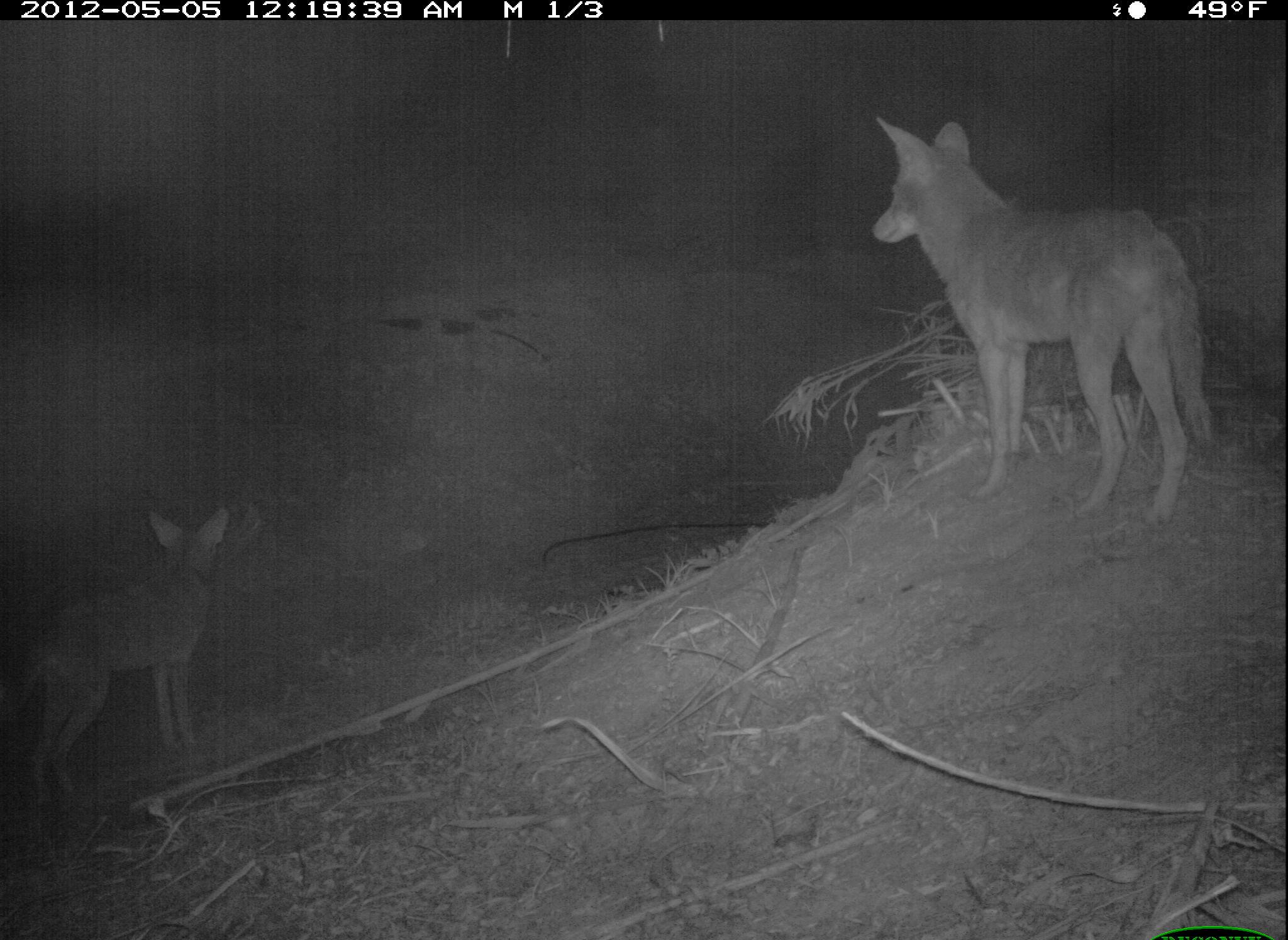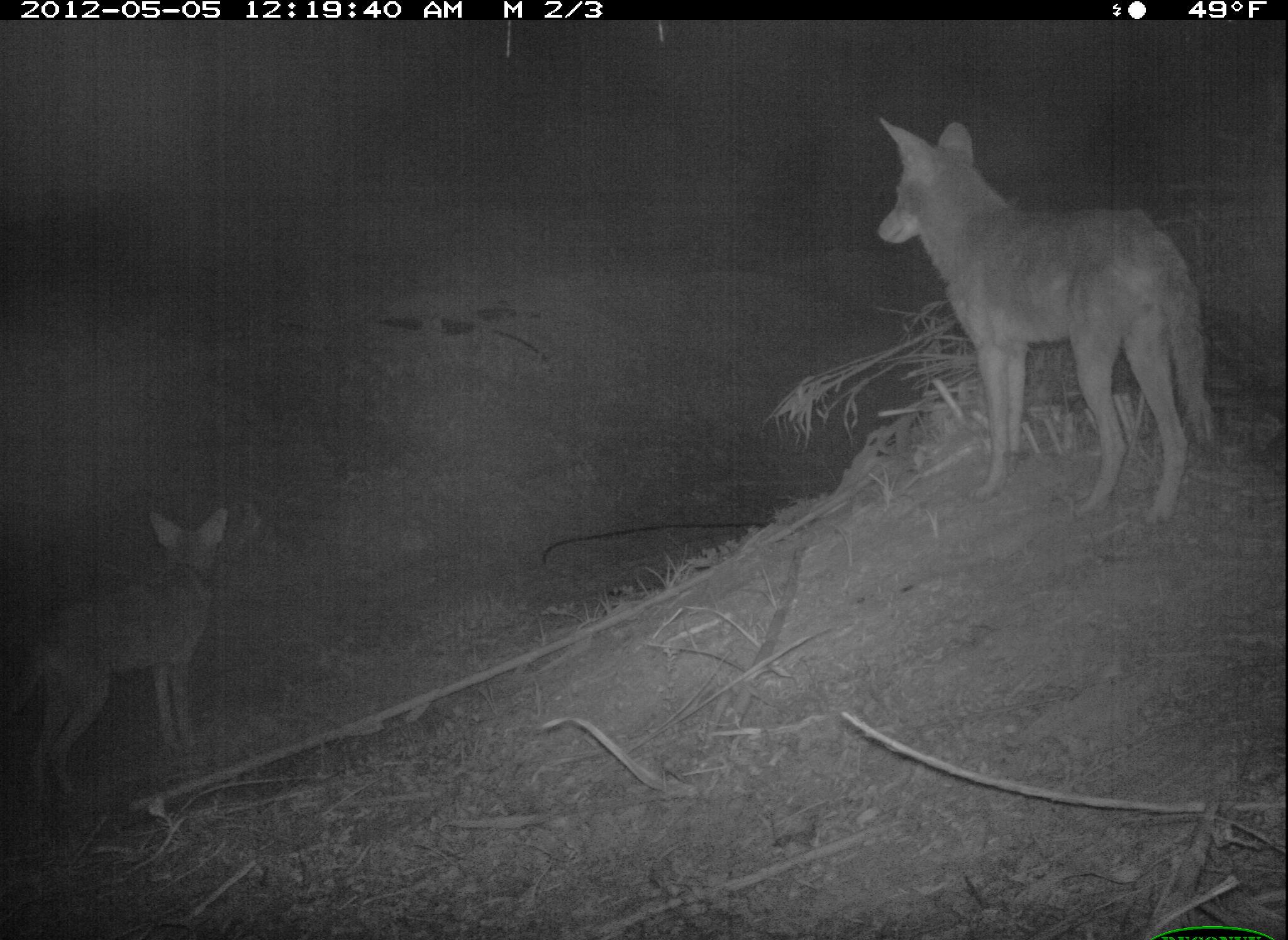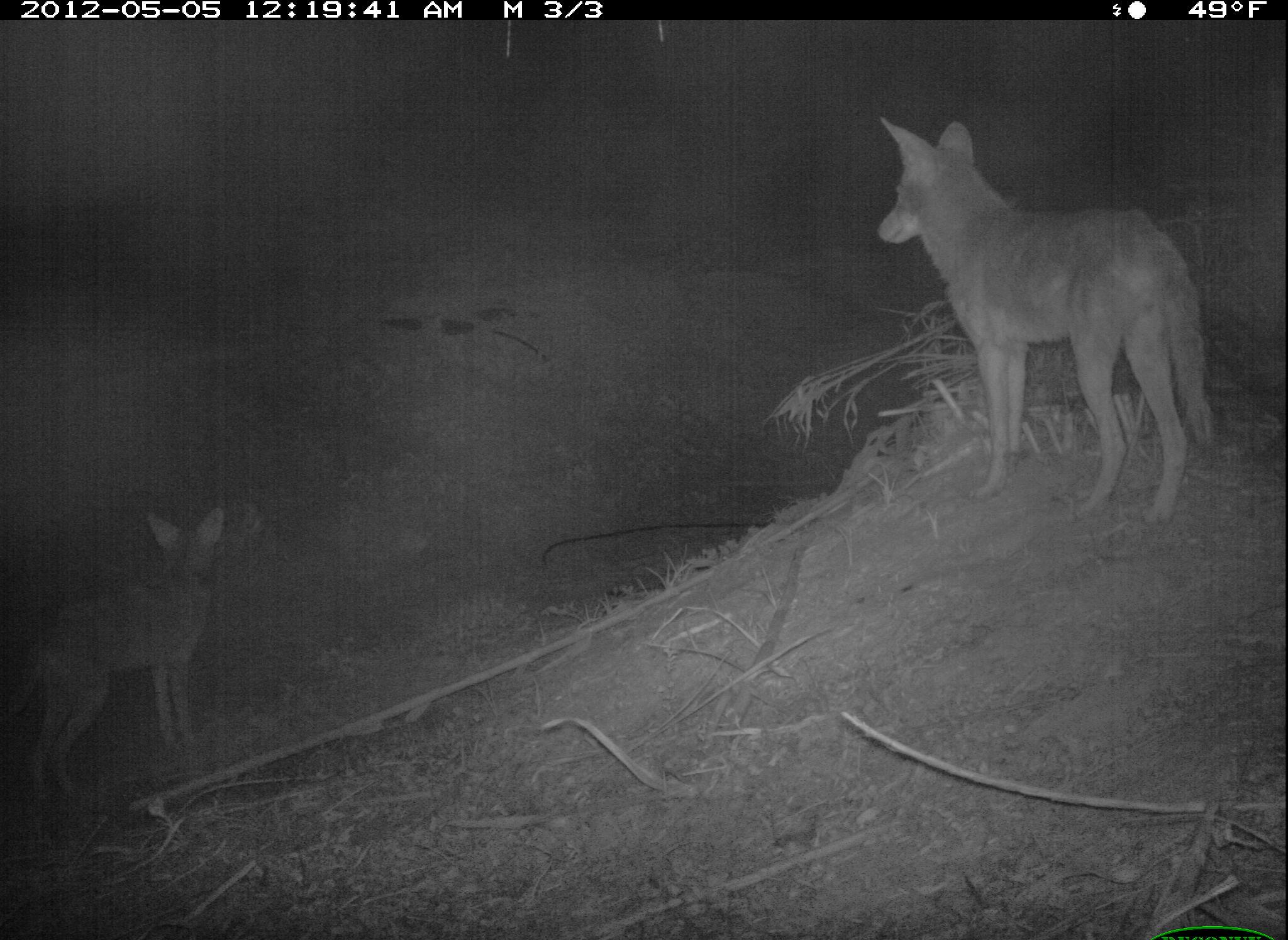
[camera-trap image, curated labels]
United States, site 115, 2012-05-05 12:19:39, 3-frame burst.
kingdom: Animalia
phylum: Chordata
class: Mammalia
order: Carnivora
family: Canidae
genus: Canis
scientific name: Canis latrans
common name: coyote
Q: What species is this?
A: Coyote (Canis latrans).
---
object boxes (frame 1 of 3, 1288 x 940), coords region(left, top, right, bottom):
coyote: region(857, 97, 1228, 533)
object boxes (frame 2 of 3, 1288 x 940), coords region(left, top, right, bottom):
coyote: region(873, 106, 1224, 532); region(6, 499, 235, 807)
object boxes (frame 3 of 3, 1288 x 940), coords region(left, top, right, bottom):
coyote: region(866, 111, 1216, 527); region(14, 472, 248, 805)